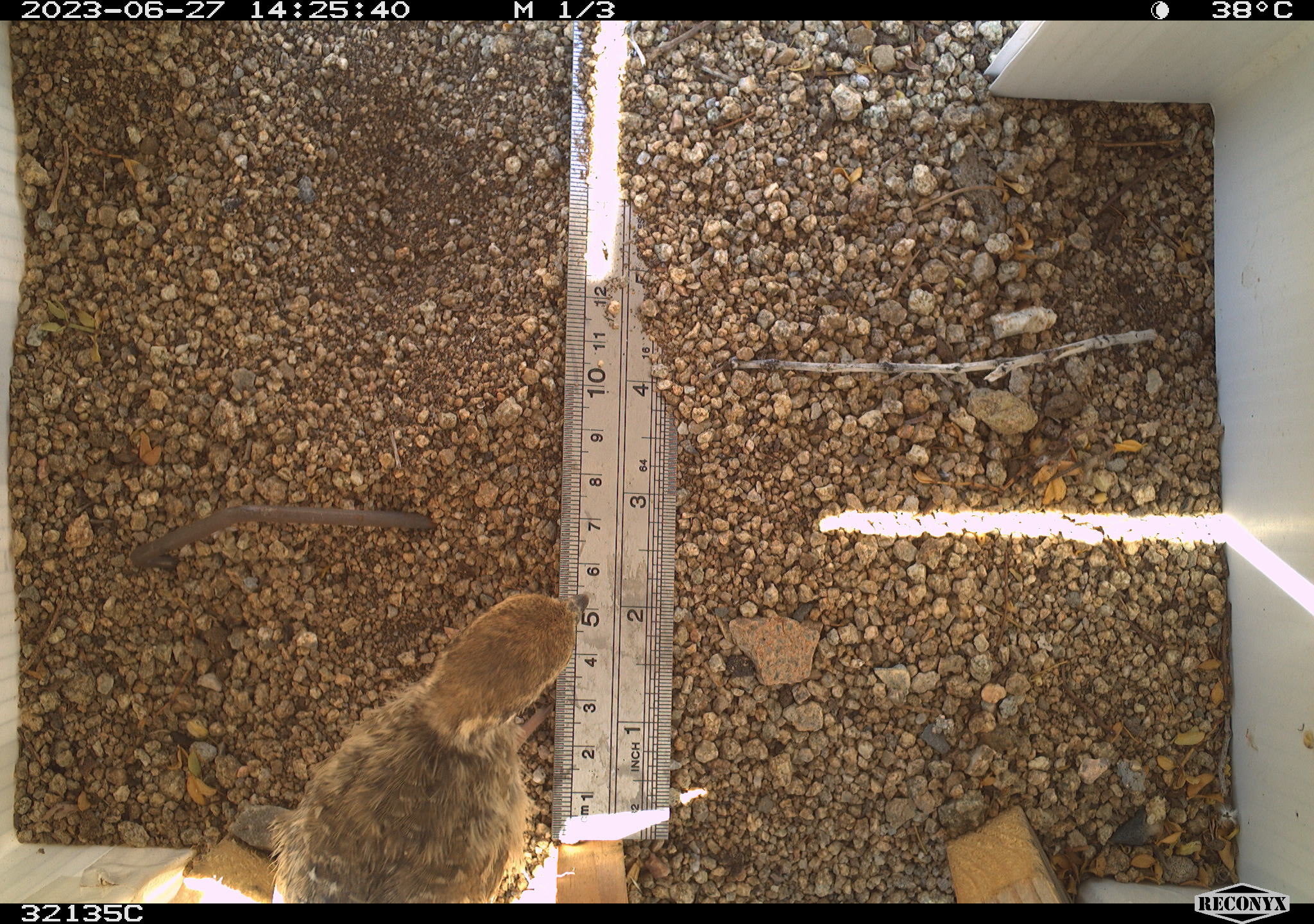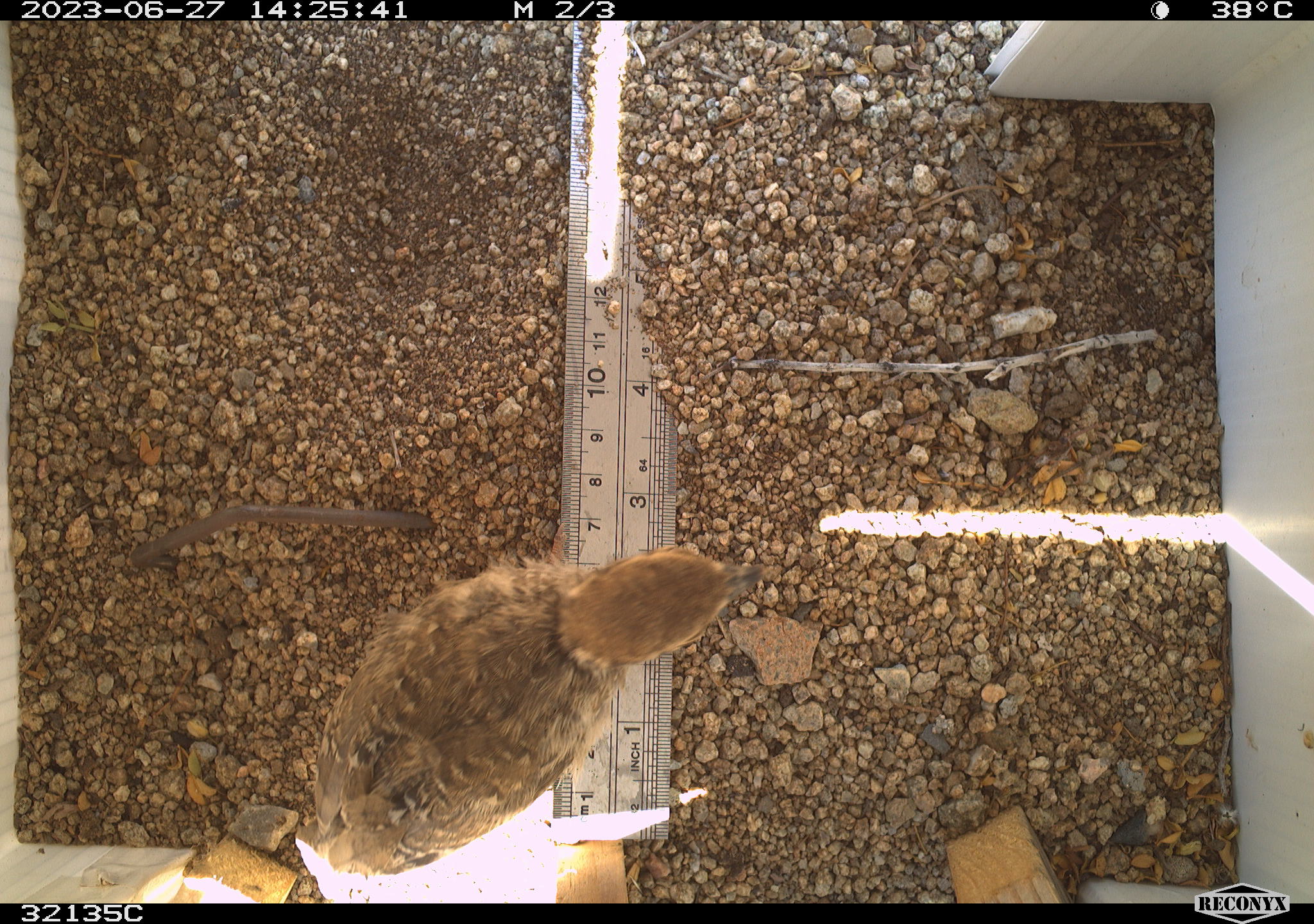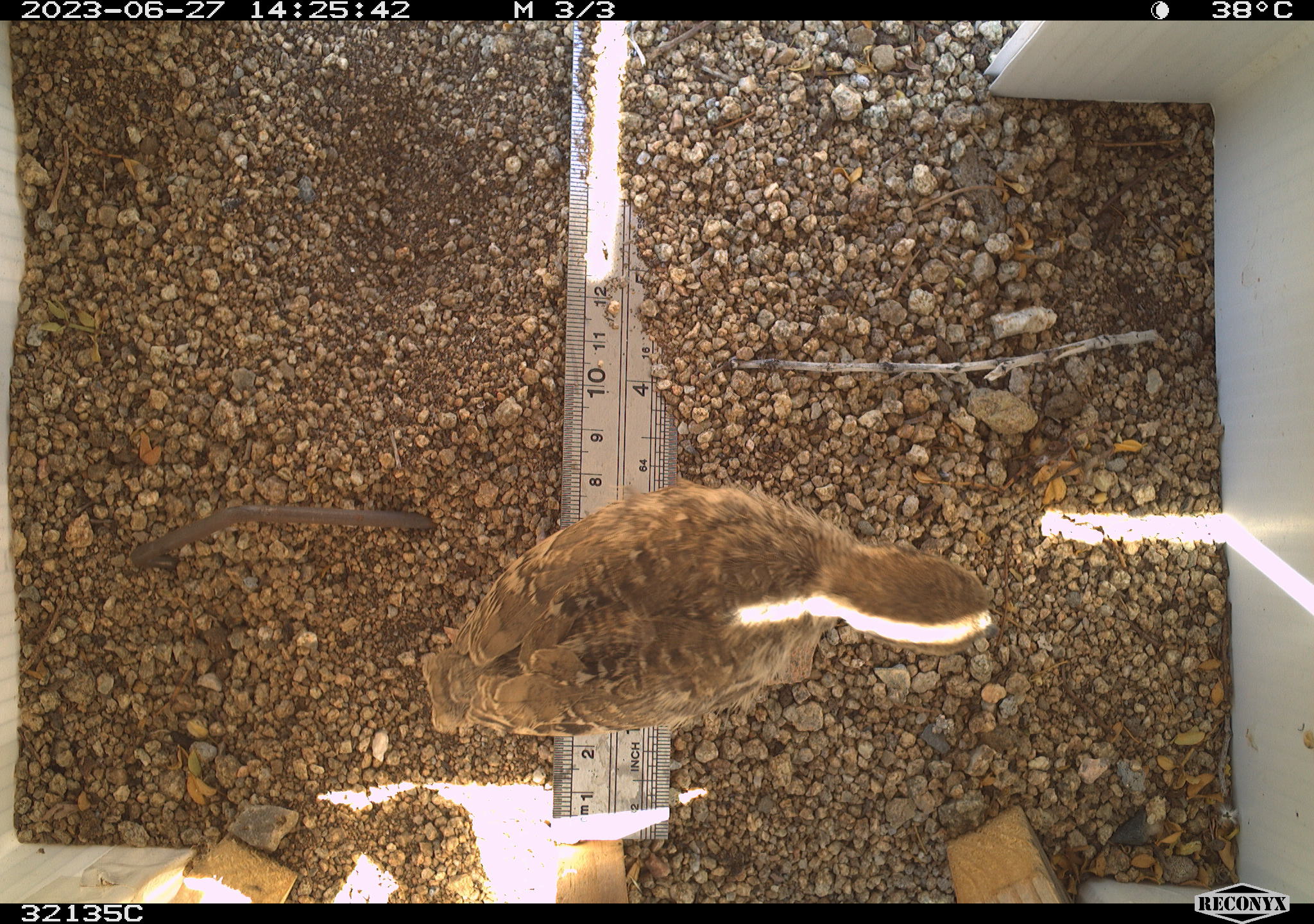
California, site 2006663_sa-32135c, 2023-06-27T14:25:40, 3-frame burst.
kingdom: Animalia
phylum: Chordata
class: Aves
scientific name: Aves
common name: bird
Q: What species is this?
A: Bird (Aves).